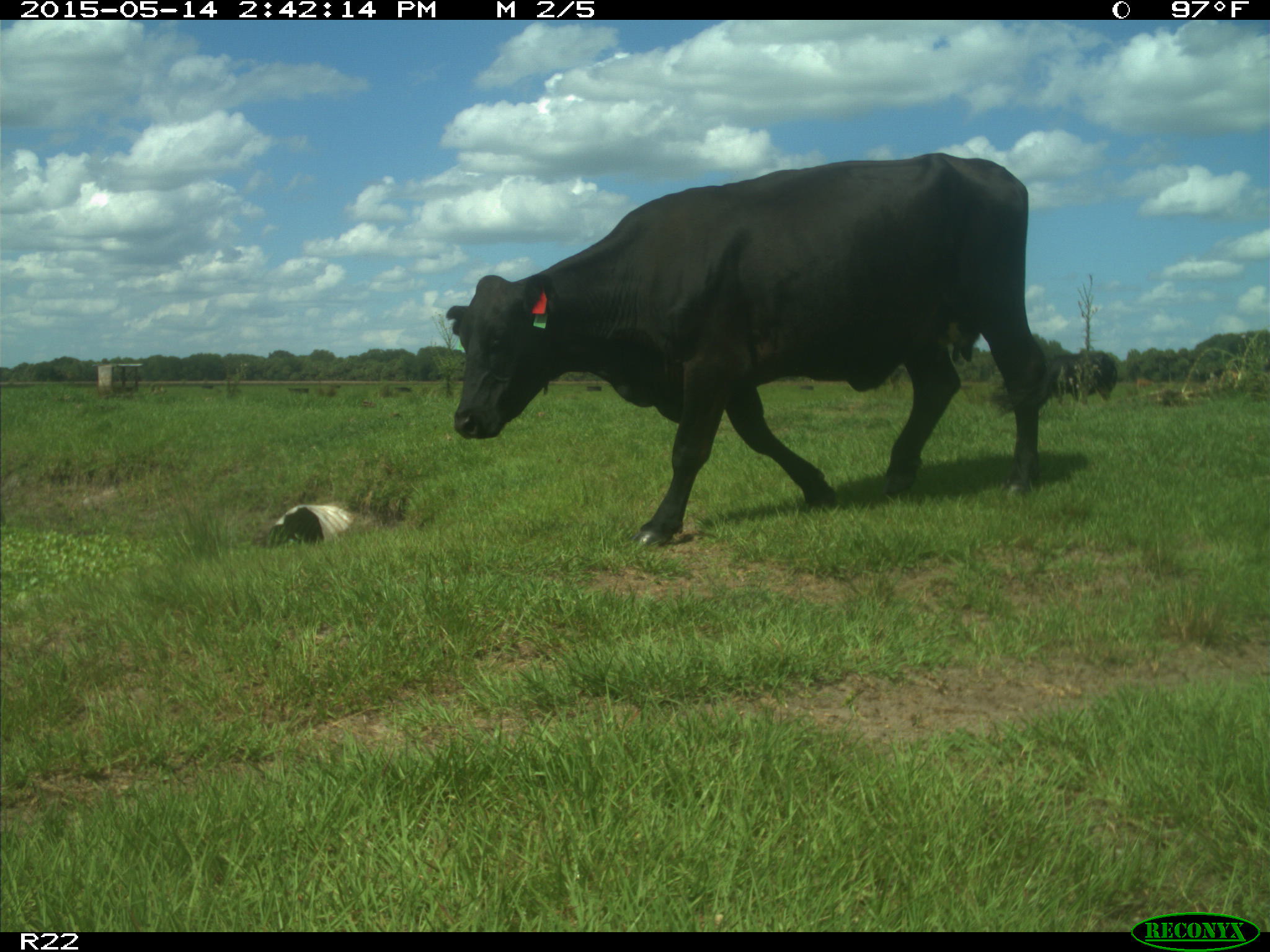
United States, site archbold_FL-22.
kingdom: Animalia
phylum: Chordata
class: Mammalia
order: Artiodactyla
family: Bovidae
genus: Bos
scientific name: Bos taurus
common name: domestic cow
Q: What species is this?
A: Bos taurus (domestic cow).